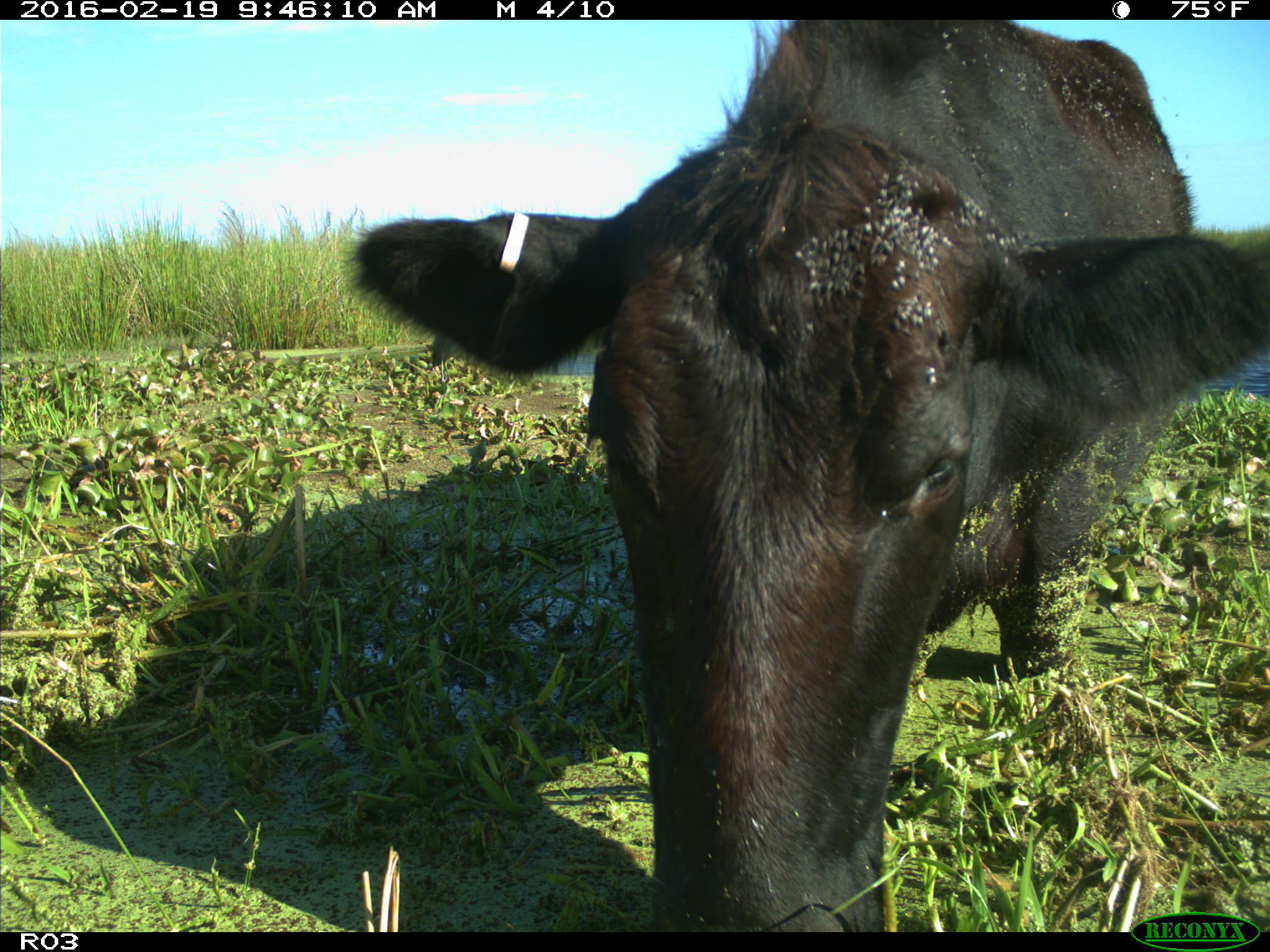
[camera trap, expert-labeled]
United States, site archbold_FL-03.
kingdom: Animalia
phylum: Chordata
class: Mammalia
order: Artiodactyla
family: Bovidae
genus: Bos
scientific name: Bos taurus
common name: domestic cow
Bos taurus (domestic cow).